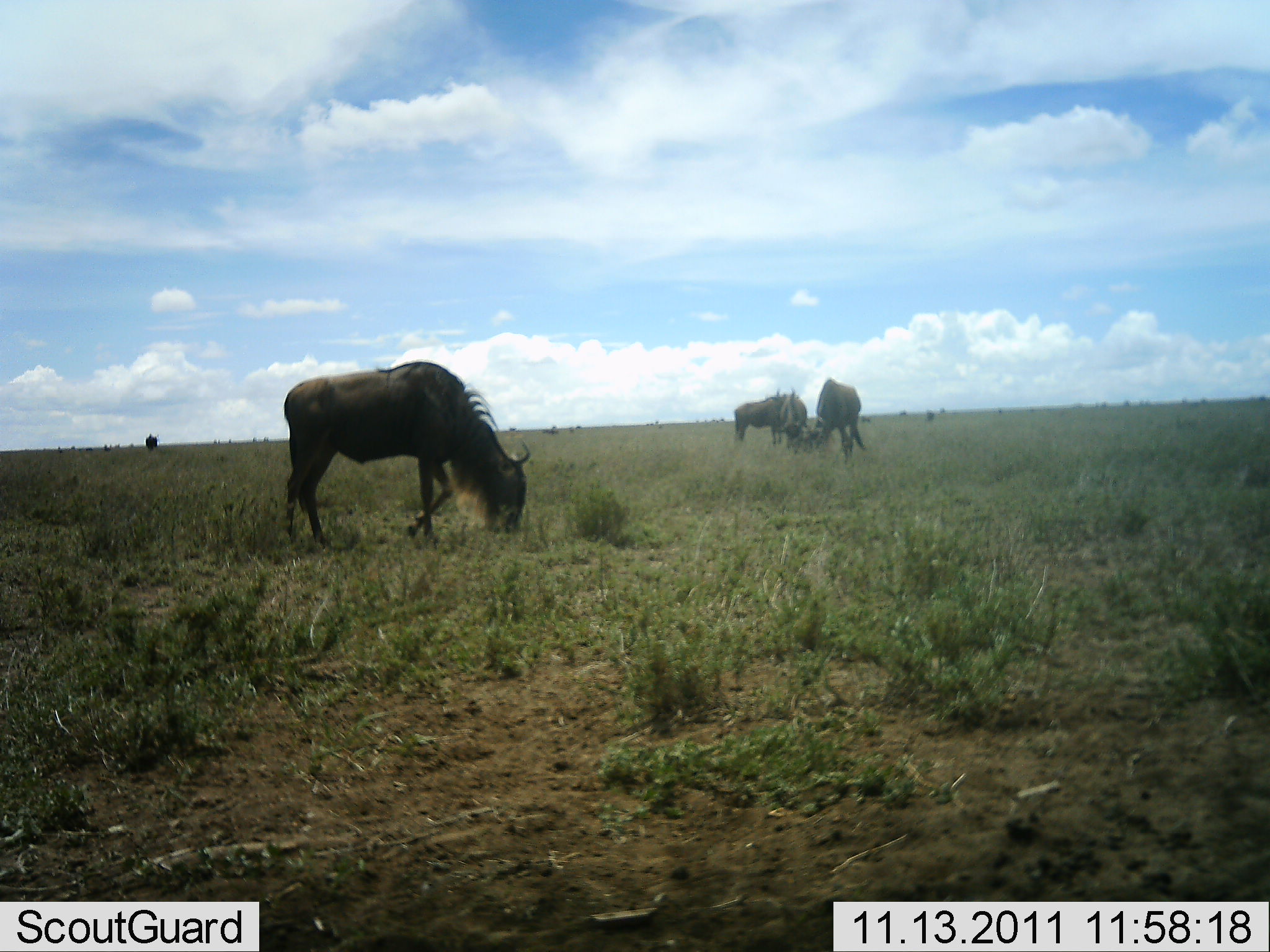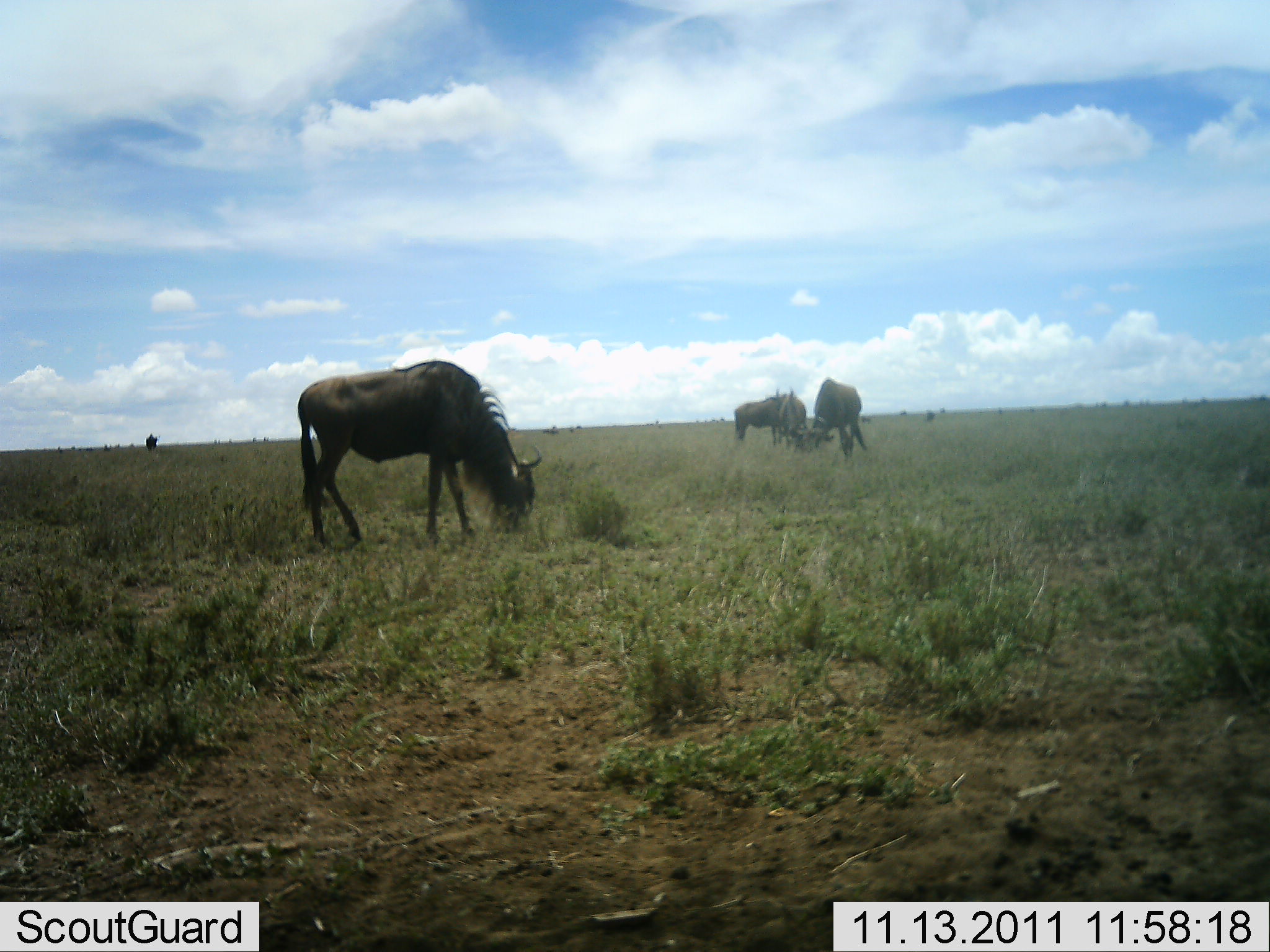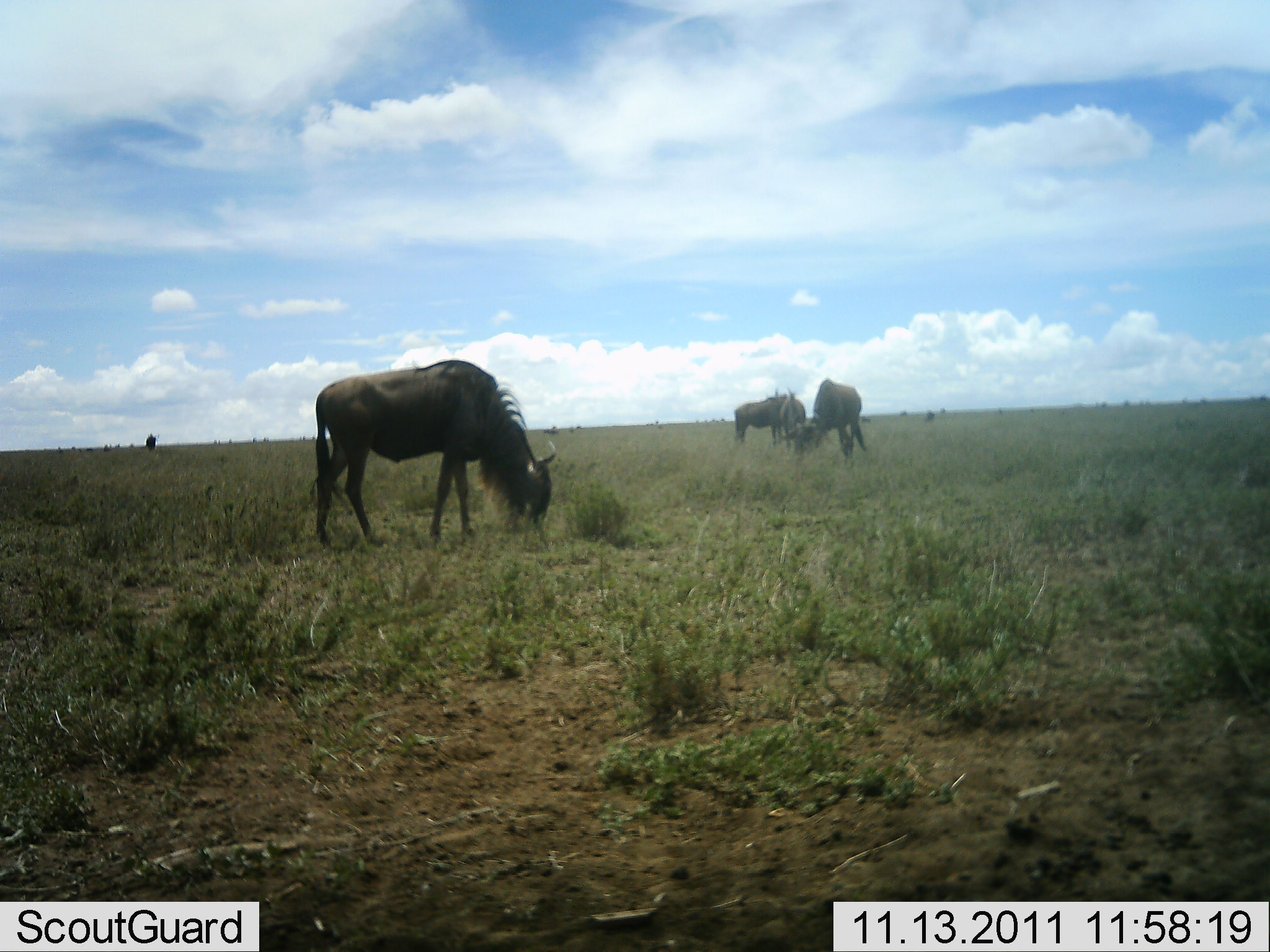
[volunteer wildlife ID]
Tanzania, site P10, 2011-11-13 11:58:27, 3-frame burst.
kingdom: Animalia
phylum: Chordata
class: Mammalia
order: Artiodactyla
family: Bovidae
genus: Connochaetes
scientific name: Connochaetes taurinus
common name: blue wildebeest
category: wildebeest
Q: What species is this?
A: Wildebeest (blue wildebeest) (Connochaetes taurinus).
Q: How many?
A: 3.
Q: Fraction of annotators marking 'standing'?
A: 45%.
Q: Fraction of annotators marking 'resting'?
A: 0%.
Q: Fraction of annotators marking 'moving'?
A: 0%.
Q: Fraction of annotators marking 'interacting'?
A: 0%.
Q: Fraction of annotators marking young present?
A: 0%.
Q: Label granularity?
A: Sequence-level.